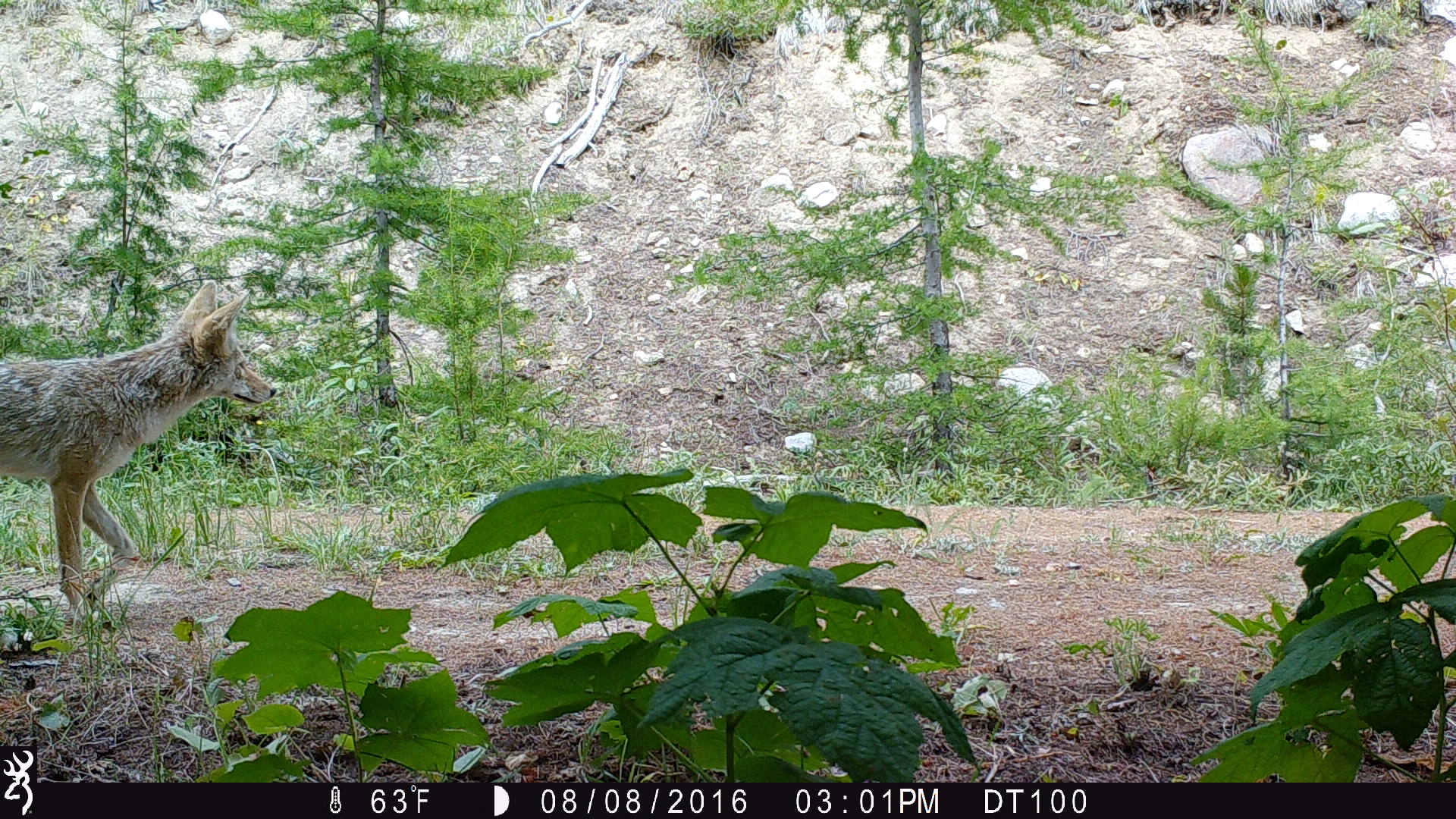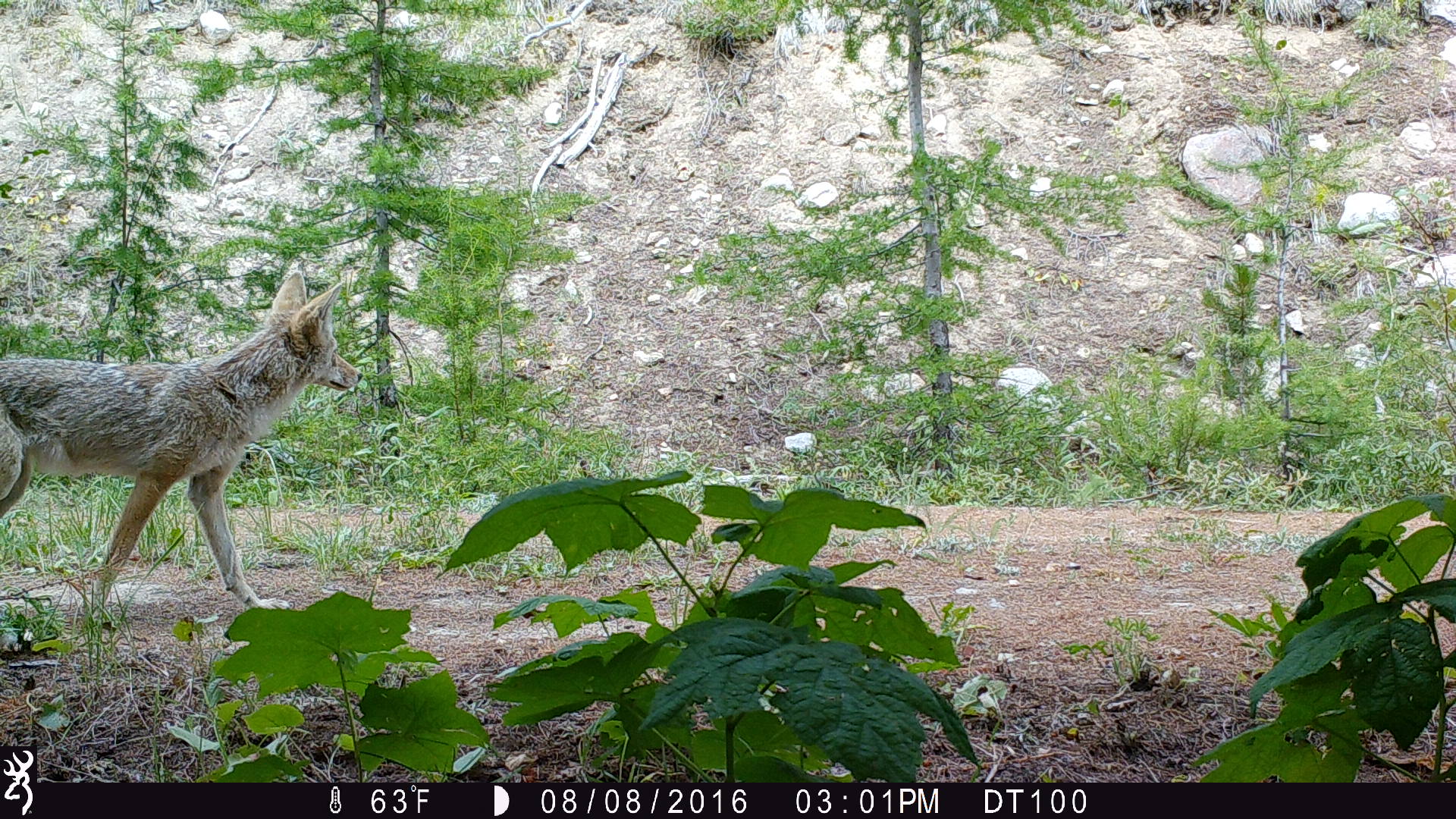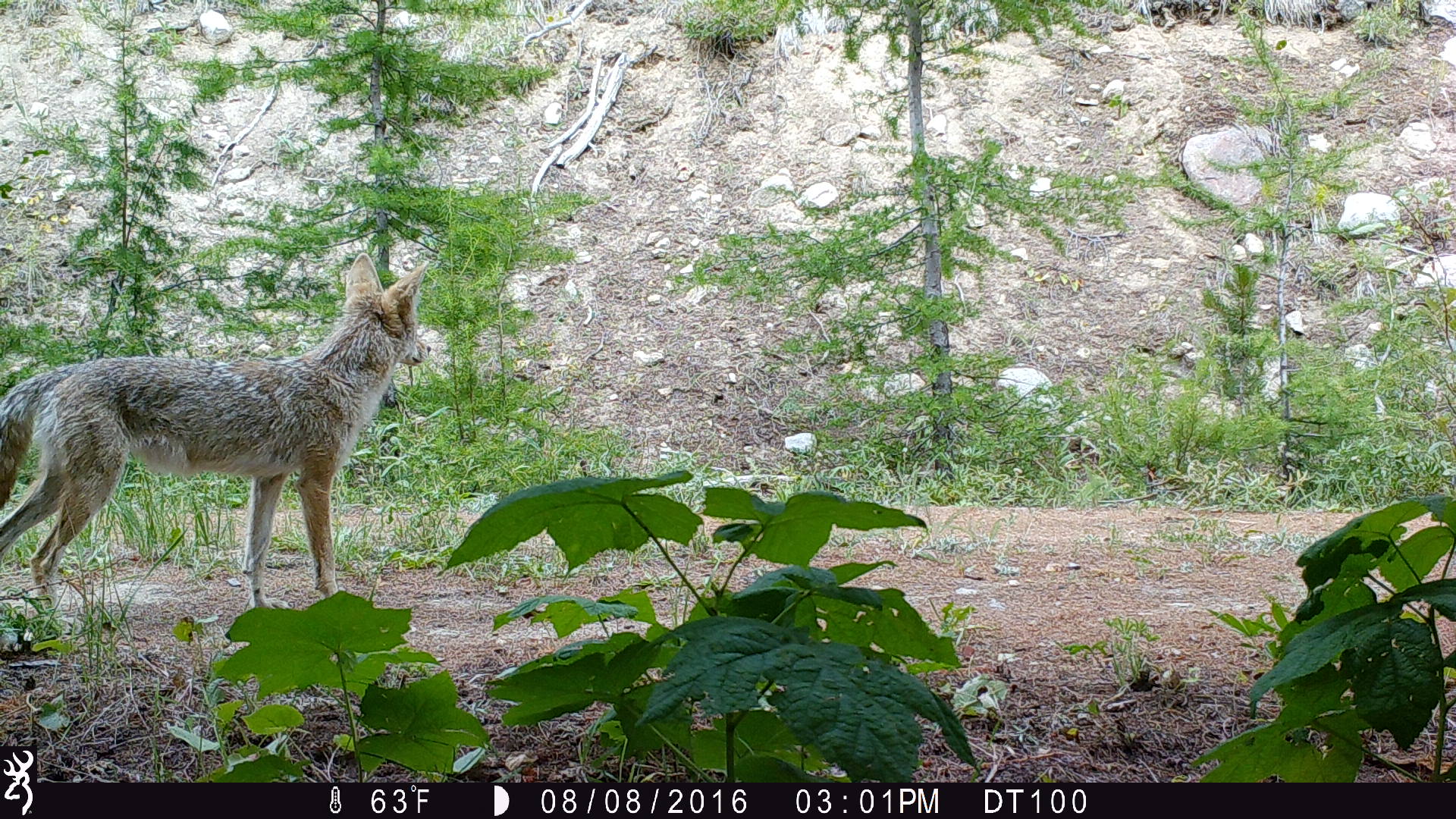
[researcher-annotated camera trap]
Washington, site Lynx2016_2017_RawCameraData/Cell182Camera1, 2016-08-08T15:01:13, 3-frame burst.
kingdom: Animalia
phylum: Chordata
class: Mammalia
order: Carnivora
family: Canidae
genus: Canis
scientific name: Canis latrans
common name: coyote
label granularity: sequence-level